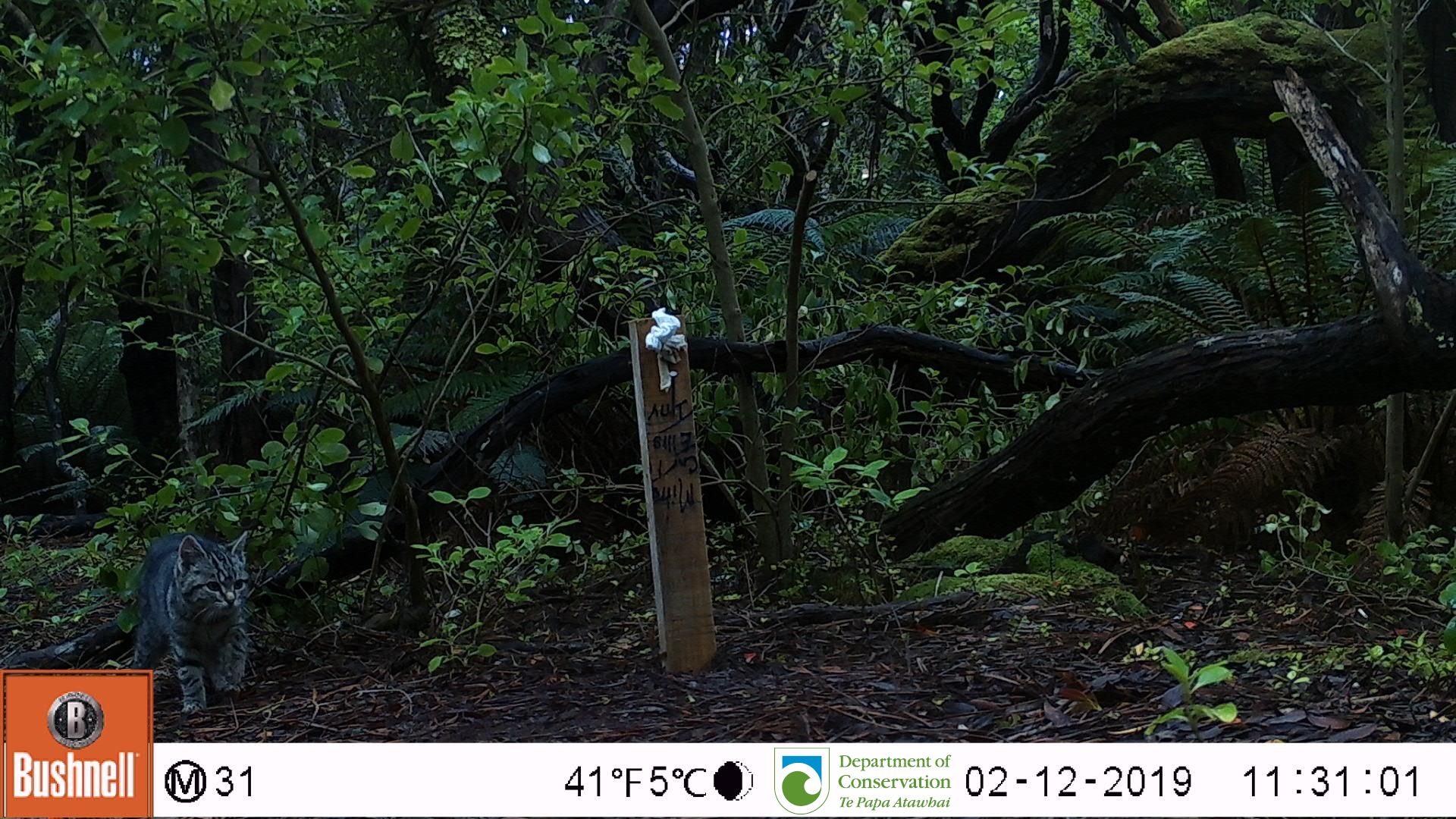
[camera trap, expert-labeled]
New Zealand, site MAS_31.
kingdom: Animalia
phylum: Chordata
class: Mammalia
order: Carnivora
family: Felidae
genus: Felis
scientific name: Felis catus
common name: domestic cat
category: cat